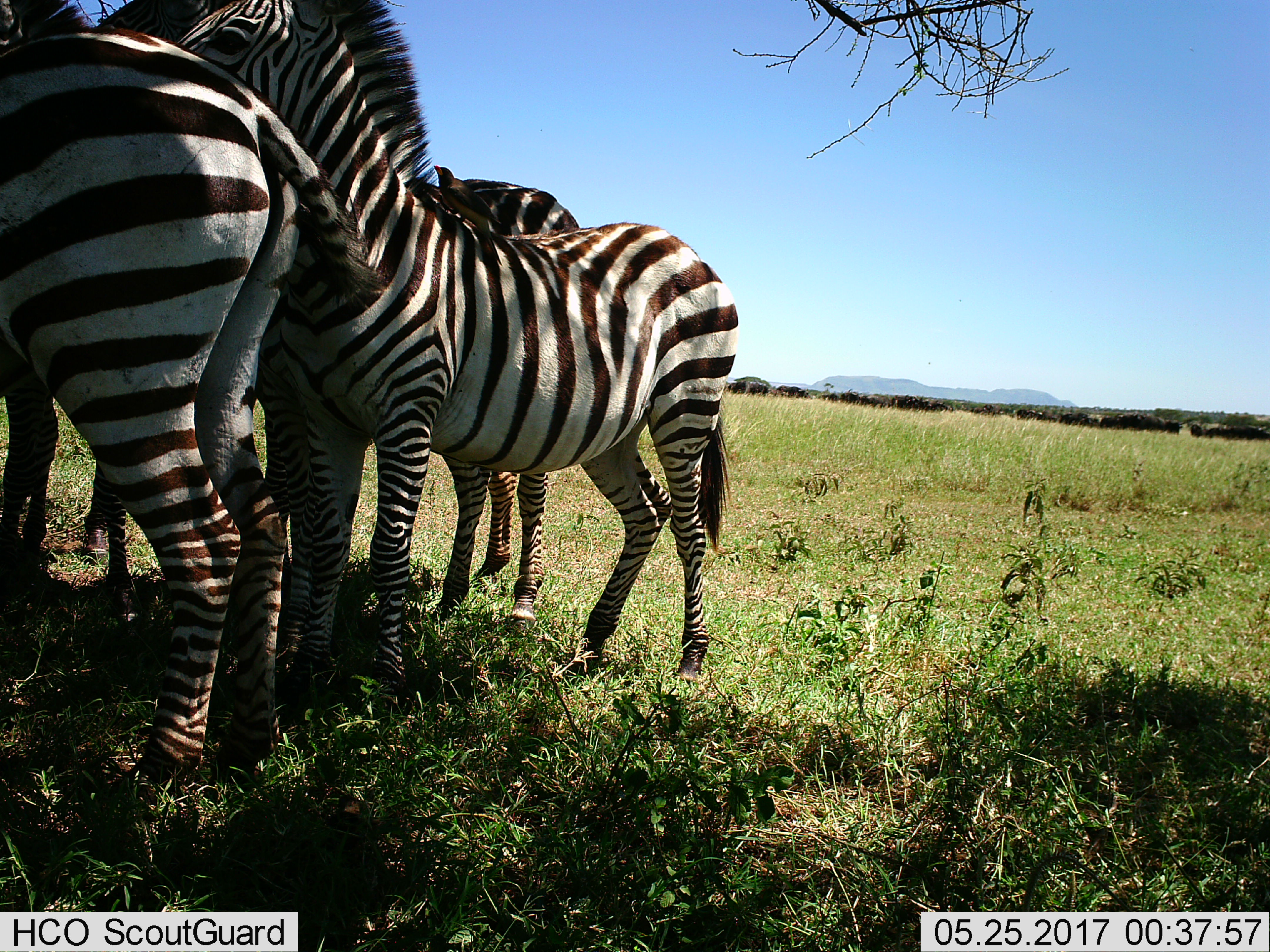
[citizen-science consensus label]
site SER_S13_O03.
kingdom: Animalia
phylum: Chordata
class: Mammalia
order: Perissodactyla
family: Equidae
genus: Equus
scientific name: Equus quagga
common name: plains zebra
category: zebraplains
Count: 4.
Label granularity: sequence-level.